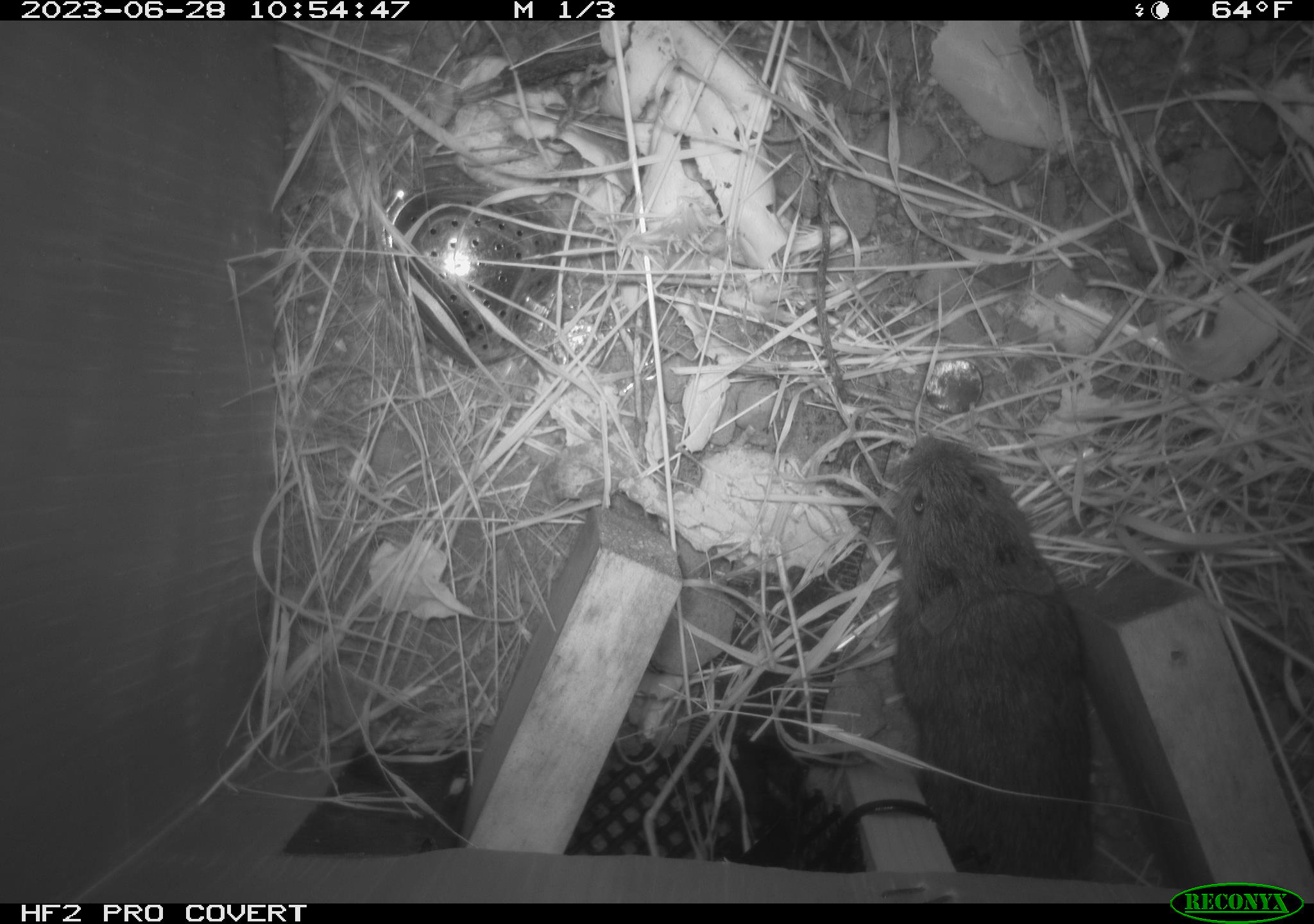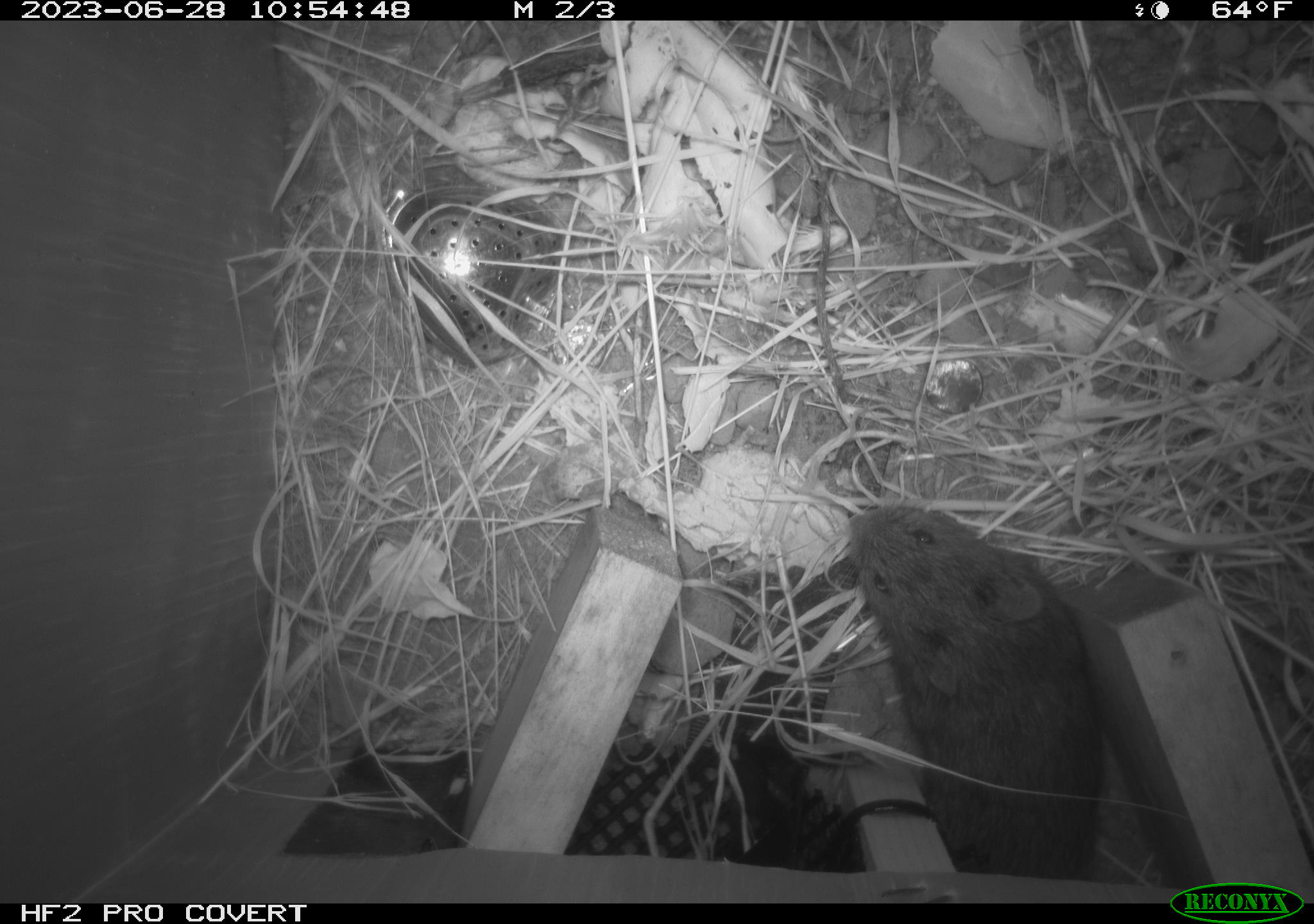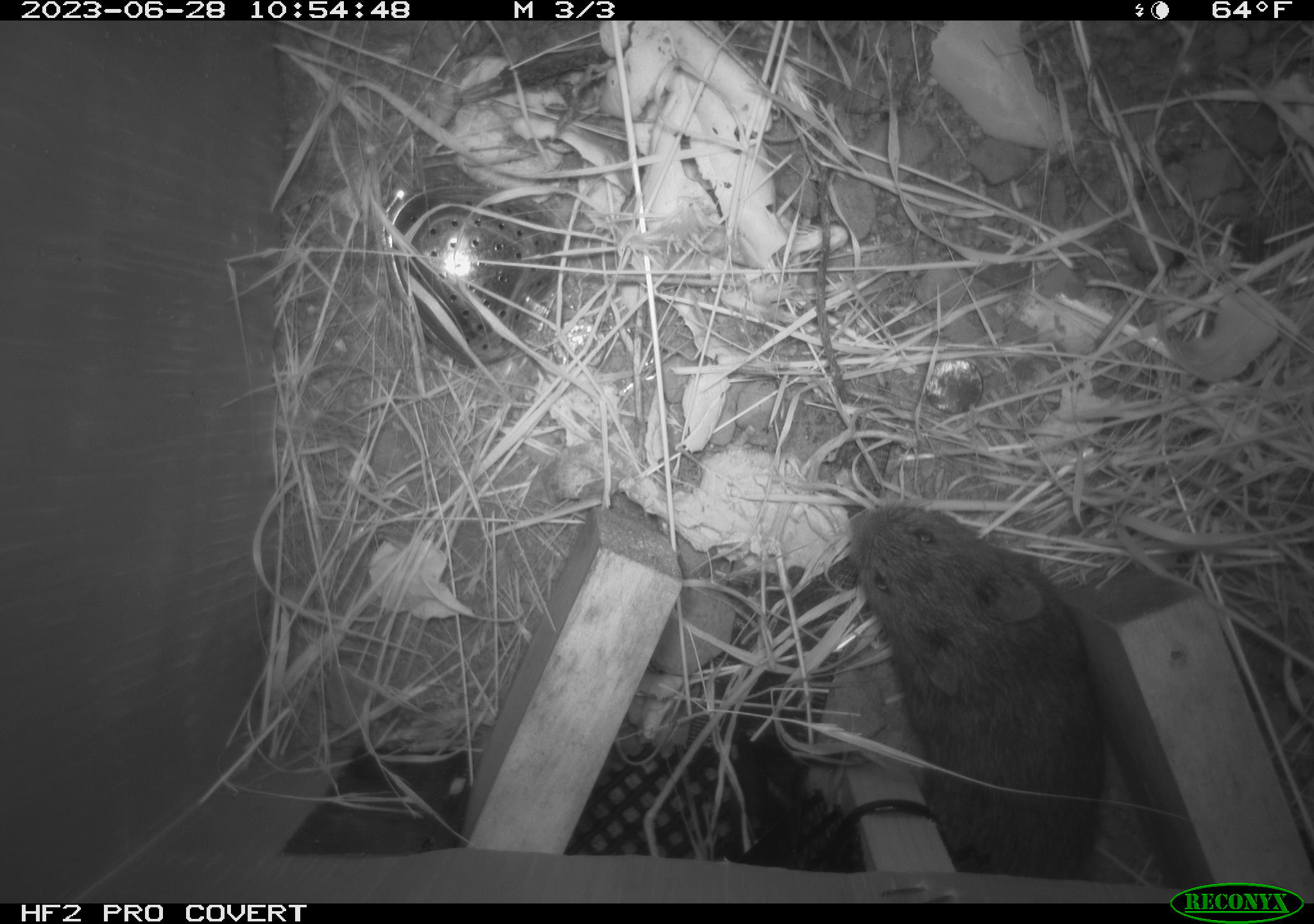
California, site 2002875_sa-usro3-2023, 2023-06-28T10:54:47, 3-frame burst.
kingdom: Animalia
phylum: Chordata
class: Mammalia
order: Rodentia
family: Cricetidae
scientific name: Arvicolinae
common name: voles, lemmings, and muskrats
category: arvicolinae subfamily